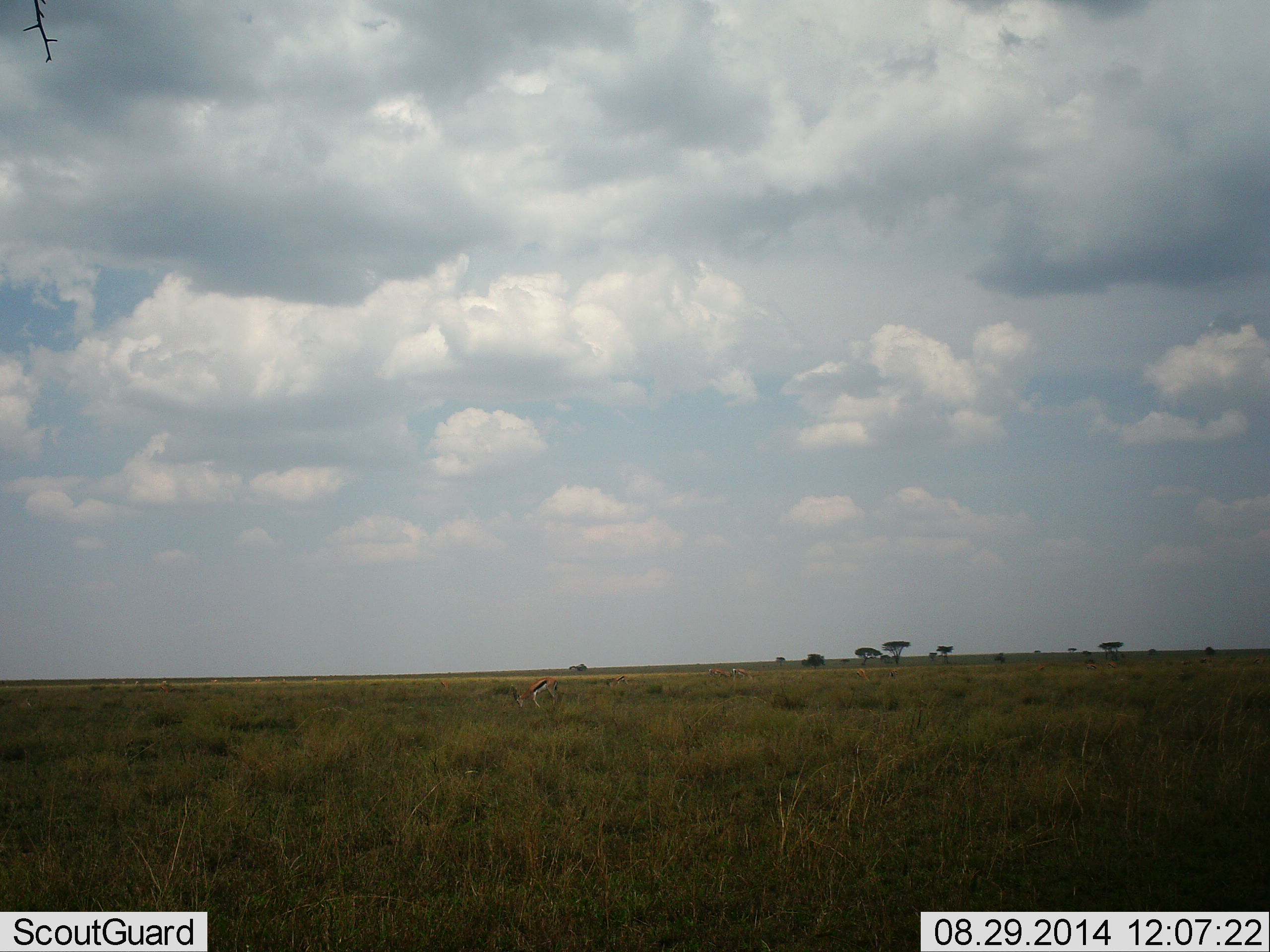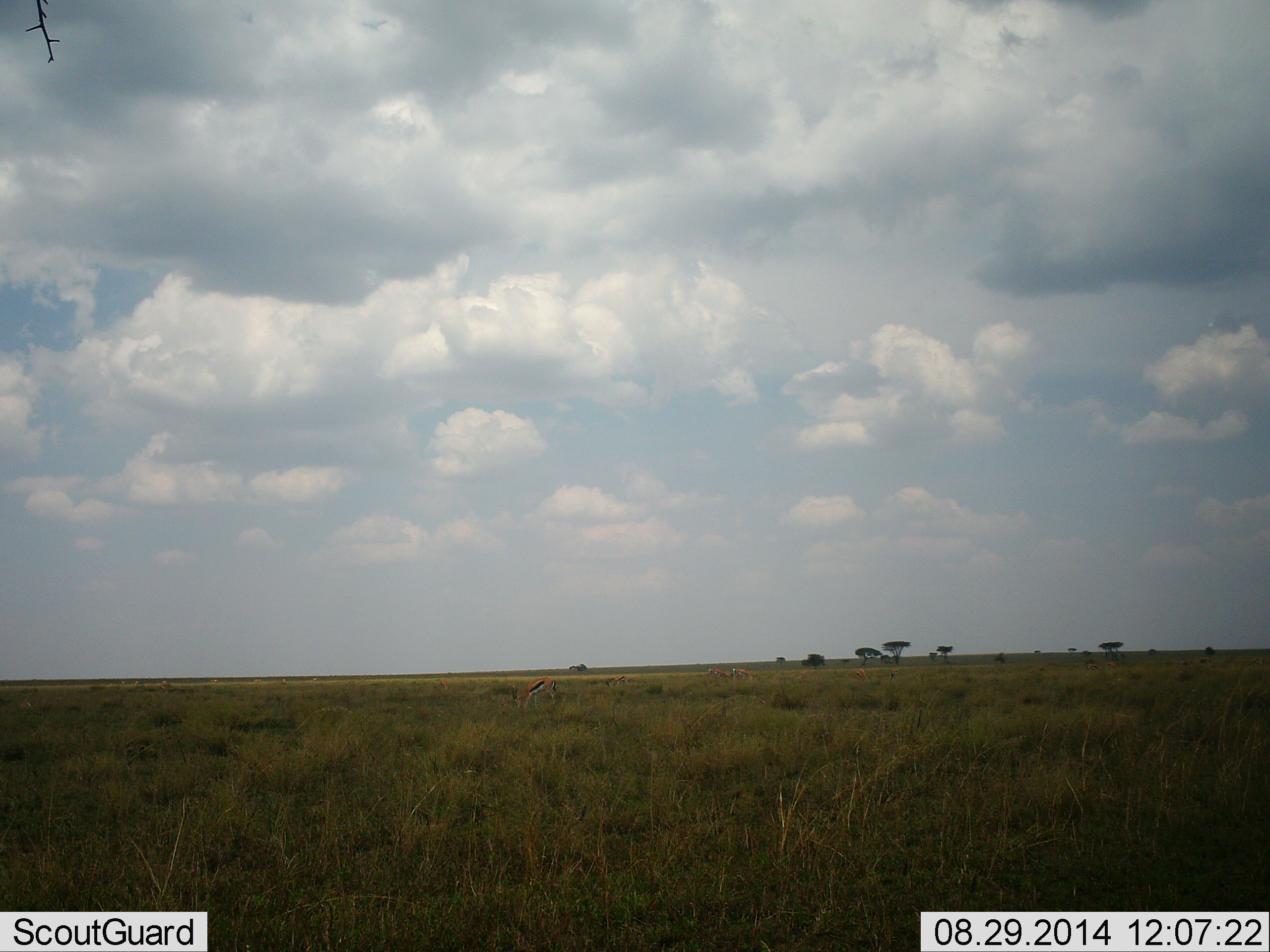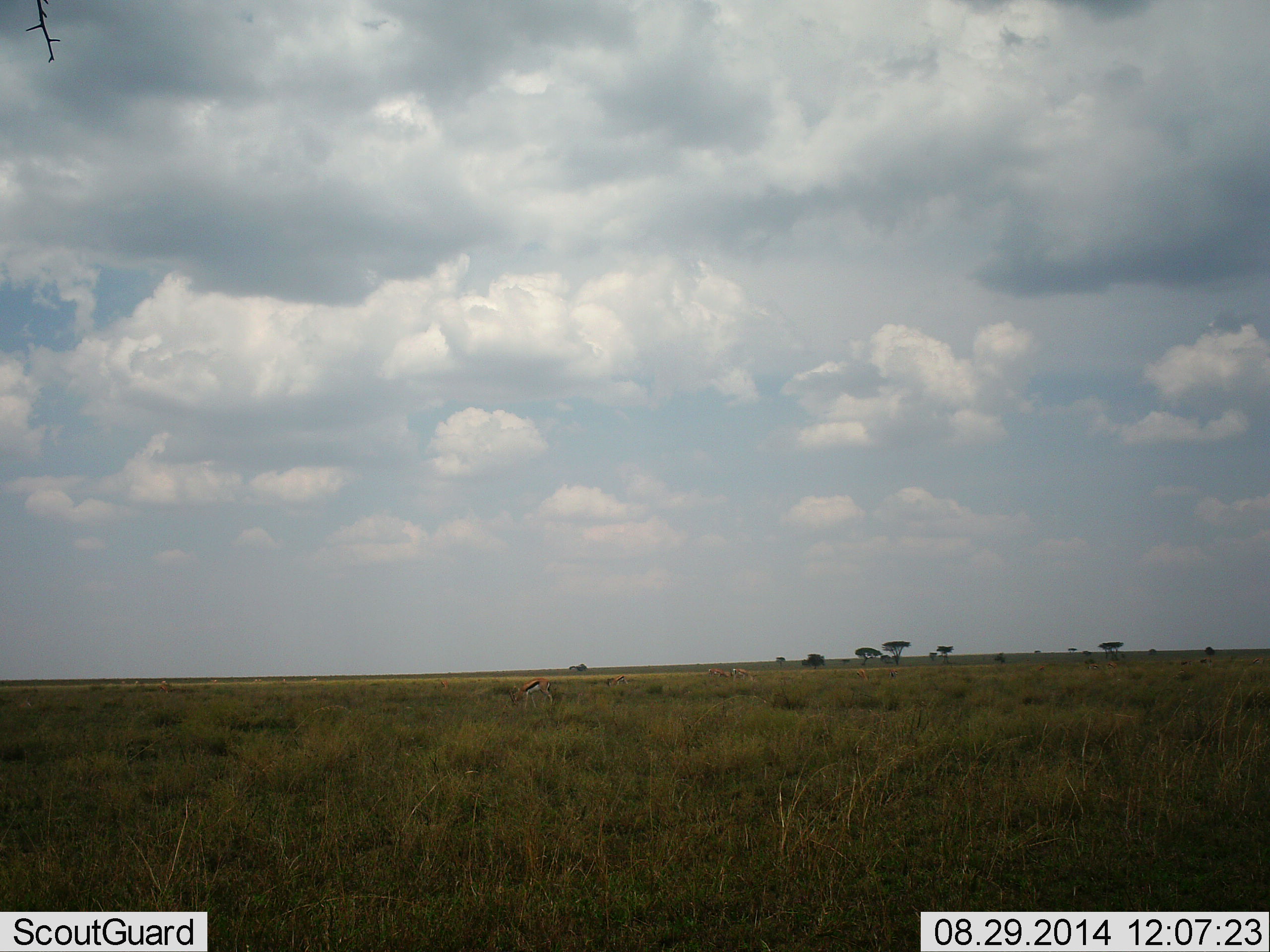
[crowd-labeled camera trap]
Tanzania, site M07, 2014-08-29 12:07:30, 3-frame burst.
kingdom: Animalia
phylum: Chordata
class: Mammalia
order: Artiodactyla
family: Bovidae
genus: Eudorcas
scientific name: Eudorcas thomsonii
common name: thomson's gazelle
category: gazellethomsons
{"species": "gazellethomsons (thomson's gazelle) (Eudorcas thomsonii)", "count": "1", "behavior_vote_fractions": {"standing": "20%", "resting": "0%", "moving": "10%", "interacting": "0%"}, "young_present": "0%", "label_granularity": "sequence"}